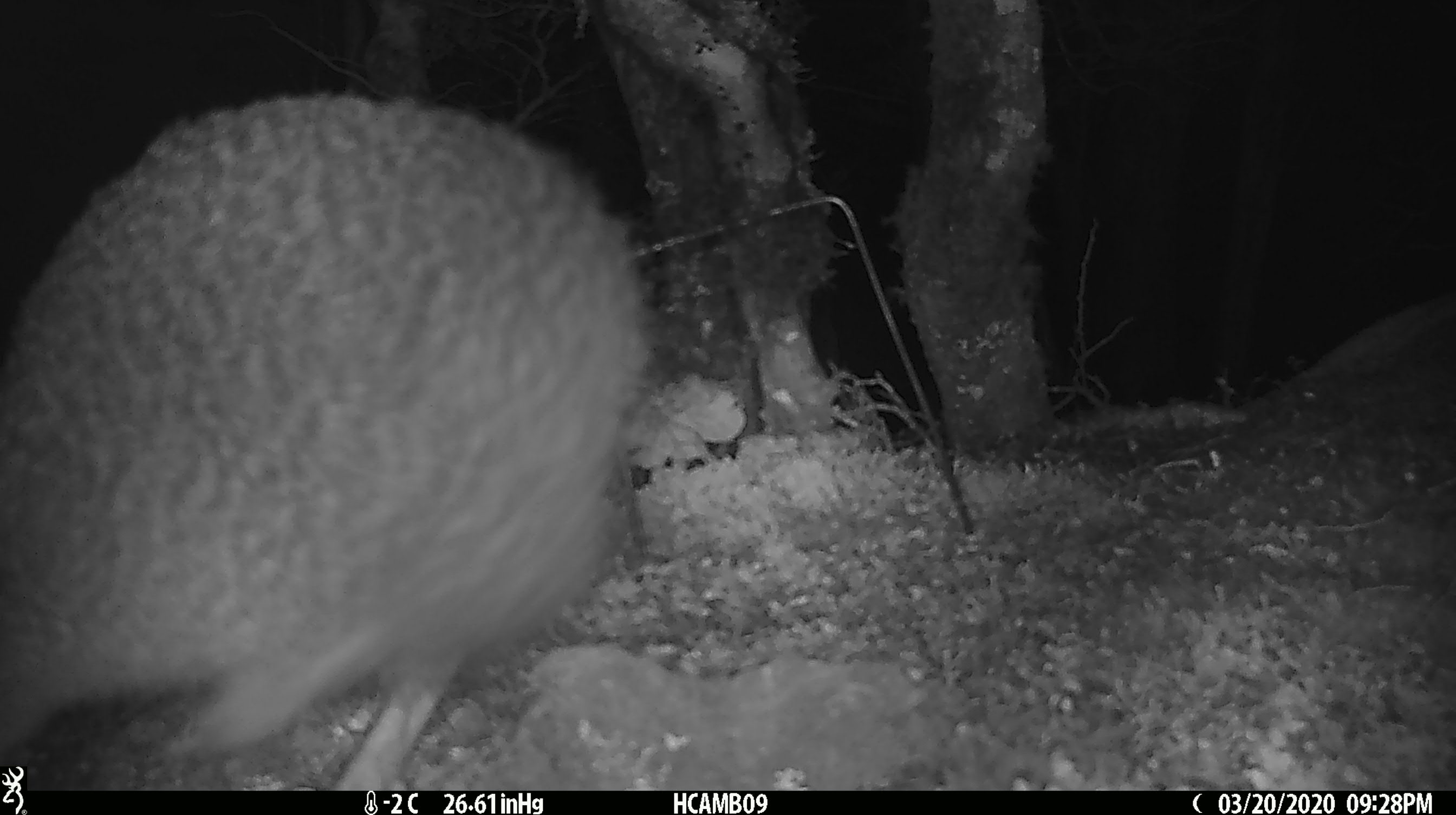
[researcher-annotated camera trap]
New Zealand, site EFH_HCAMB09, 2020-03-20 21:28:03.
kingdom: Animalia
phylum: Chordata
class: Aves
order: Apterygiformes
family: Apterygidae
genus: Apteryx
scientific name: Apteryx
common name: kiwi